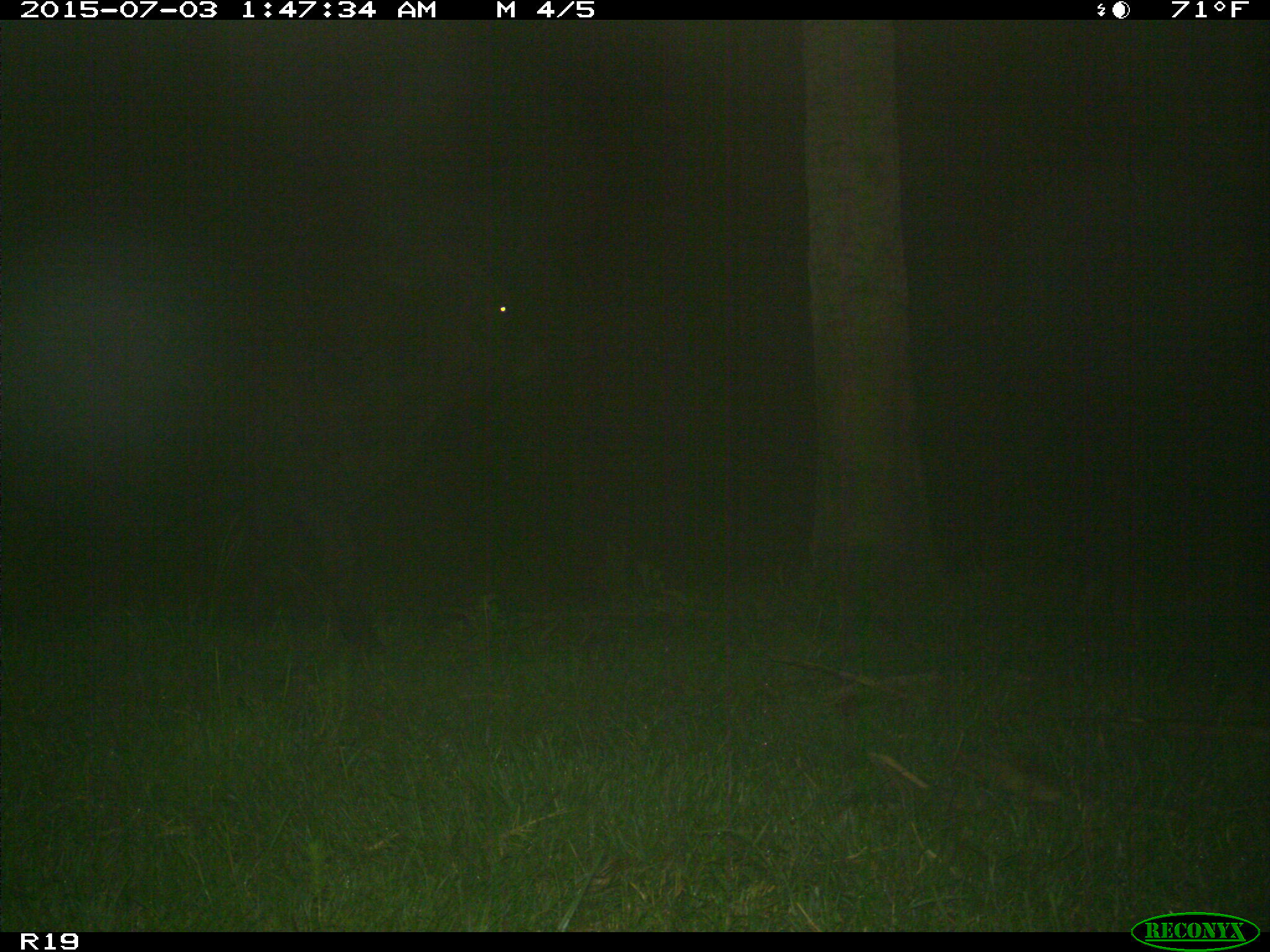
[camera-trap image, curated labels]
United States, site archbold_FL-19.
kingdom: Animalia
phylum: Chordata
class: Mammalia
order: Artiodactyla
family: Bovidae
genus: Bos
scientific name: Bos taurus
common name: domestic cow